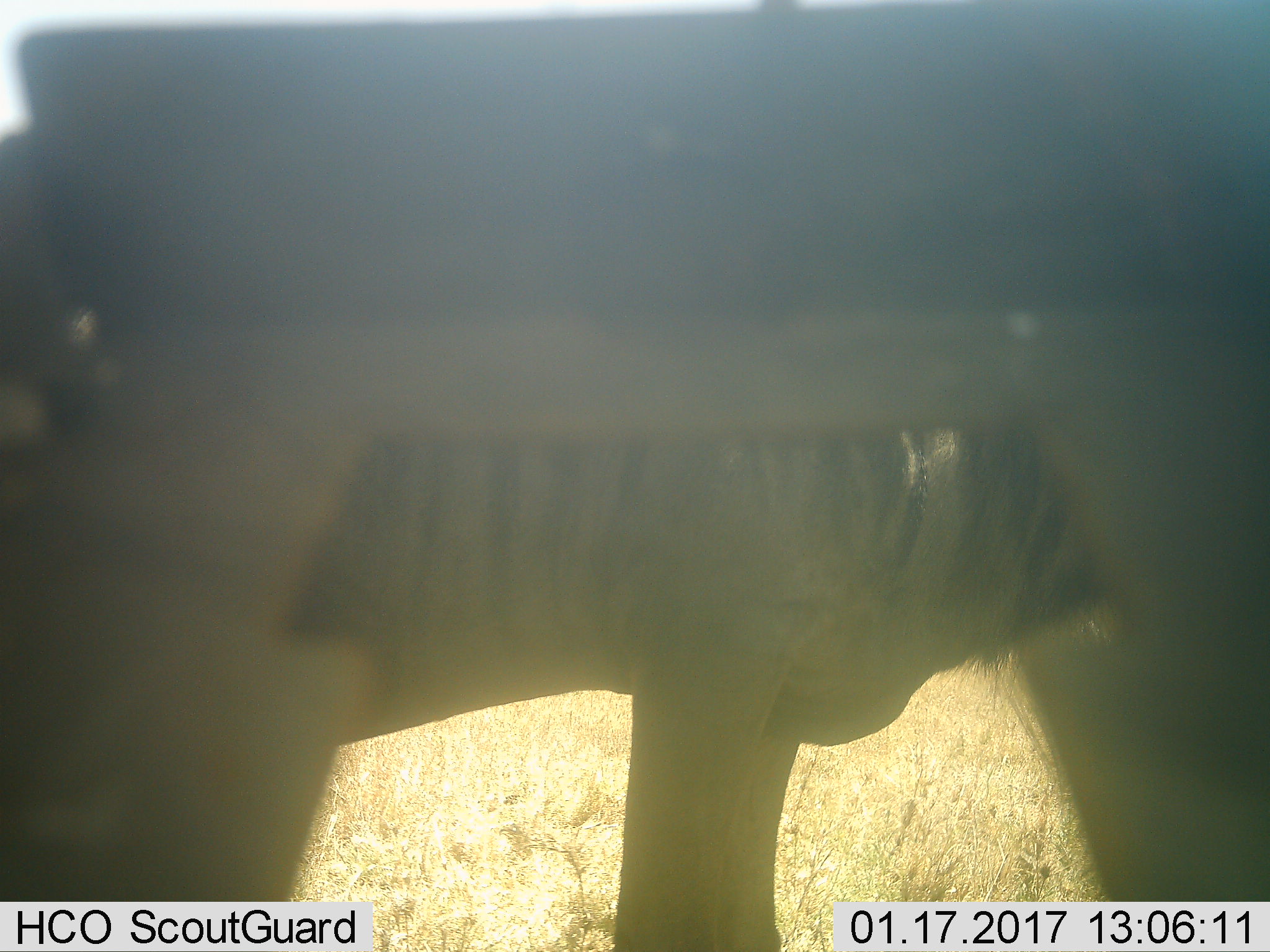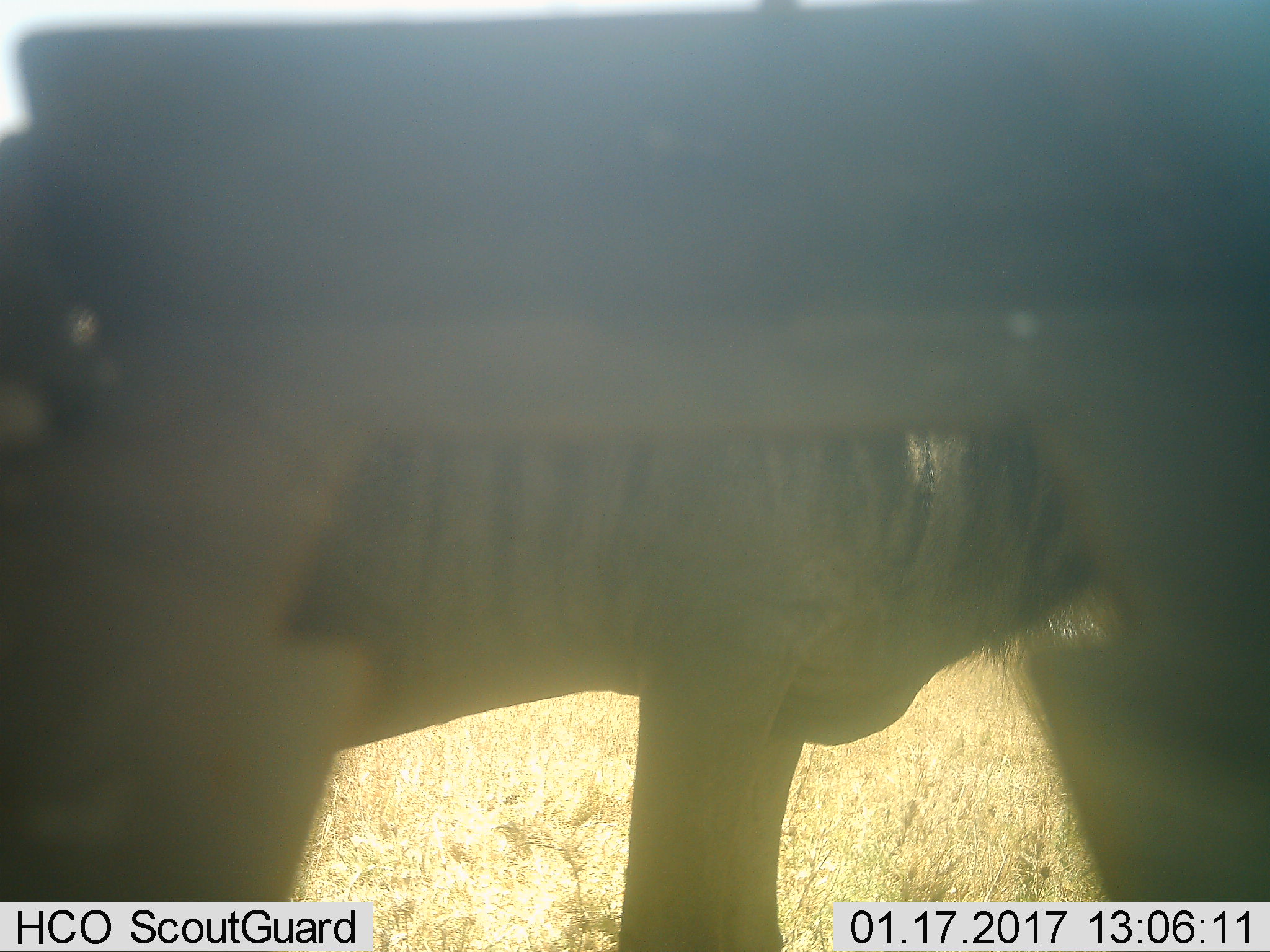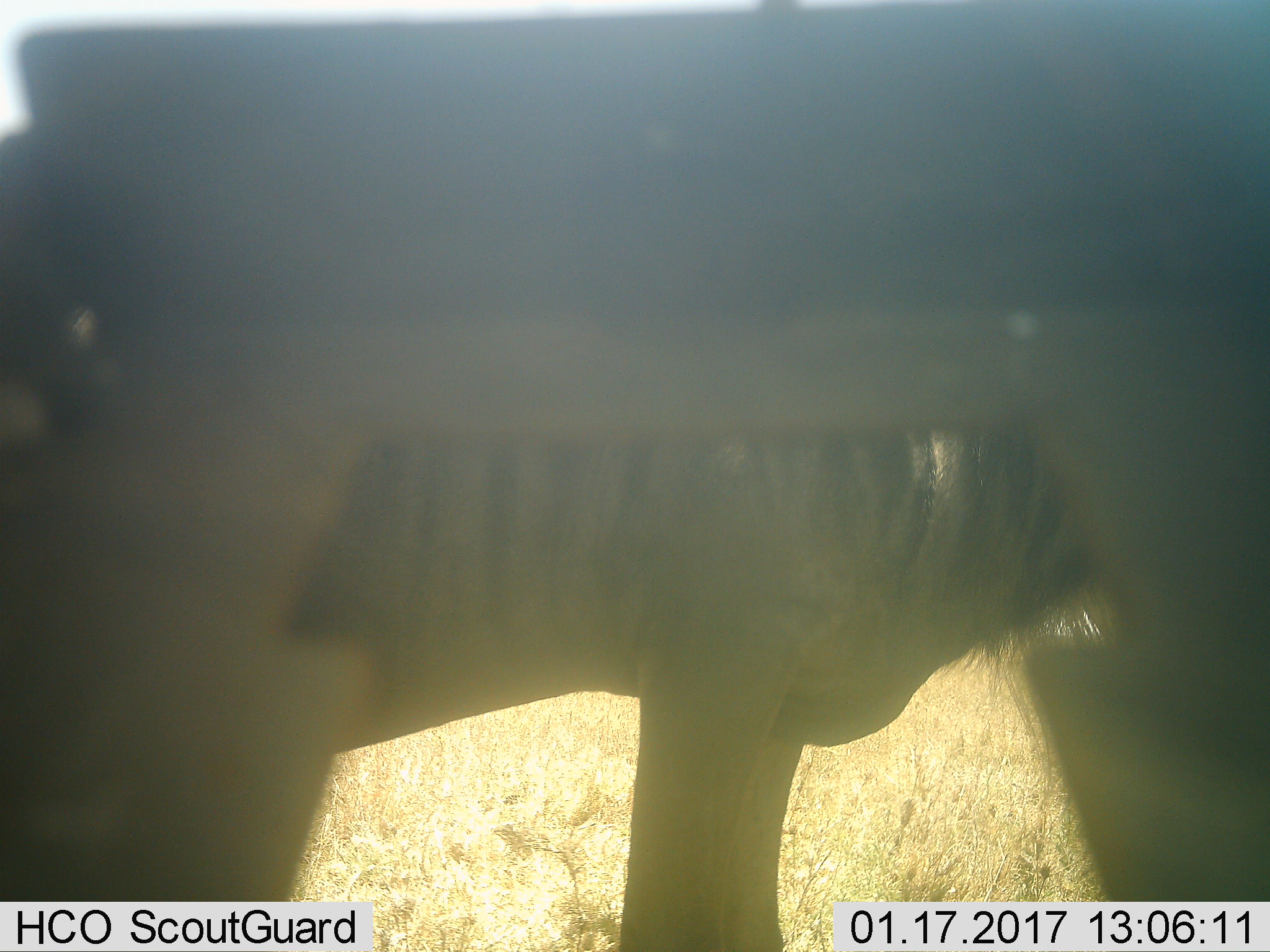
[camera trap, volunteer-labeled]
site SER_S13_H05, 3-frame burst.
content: unidentified animal